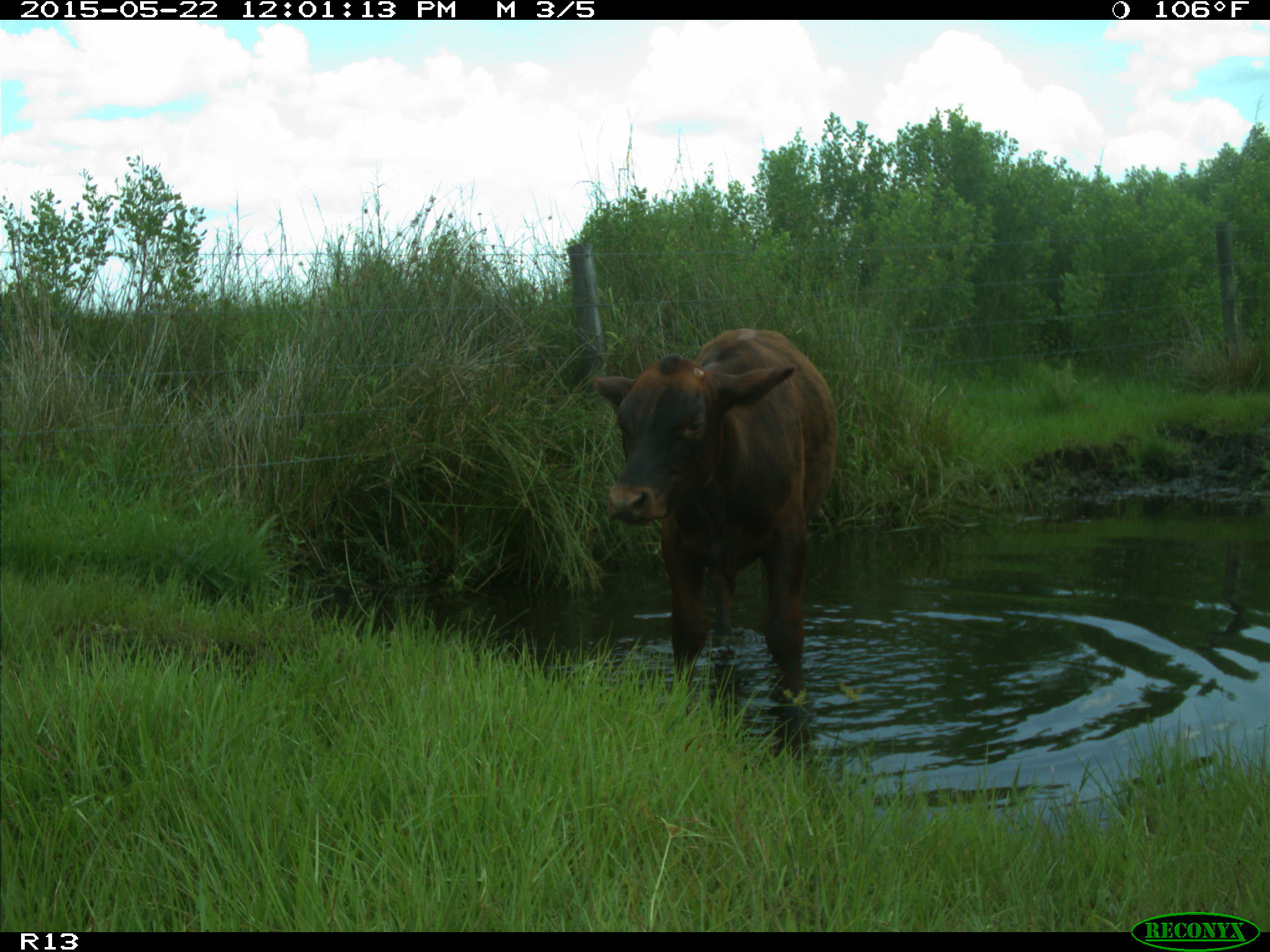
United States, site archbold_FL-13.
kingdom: Animalia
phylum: Chordata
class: Mammalia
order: Artiodactyla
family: Bovidae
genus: Bos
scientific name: Bos taurus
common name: domestic cow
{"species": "Bos taurus (domestic cow)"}